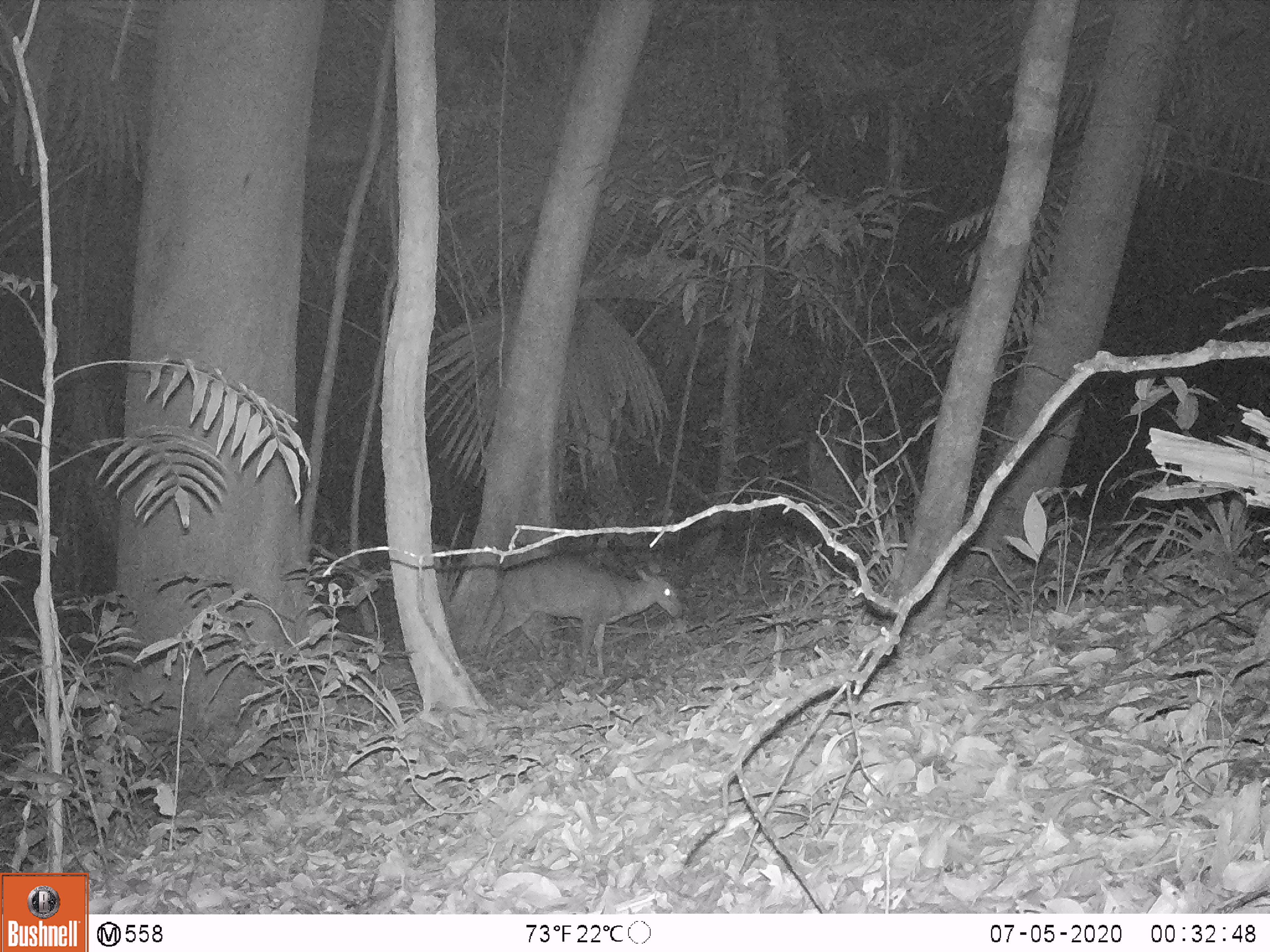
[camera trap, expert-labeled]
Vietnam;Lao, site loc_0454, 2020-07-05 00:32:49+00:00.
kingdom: Animalia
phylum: Chordata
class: Mammalia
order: Artiodactyla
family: Cervidae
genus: Muntiacus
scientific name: Muntiacus vuquangensis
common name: large-antlered muntjac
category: large antlered muntjac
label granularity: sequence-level